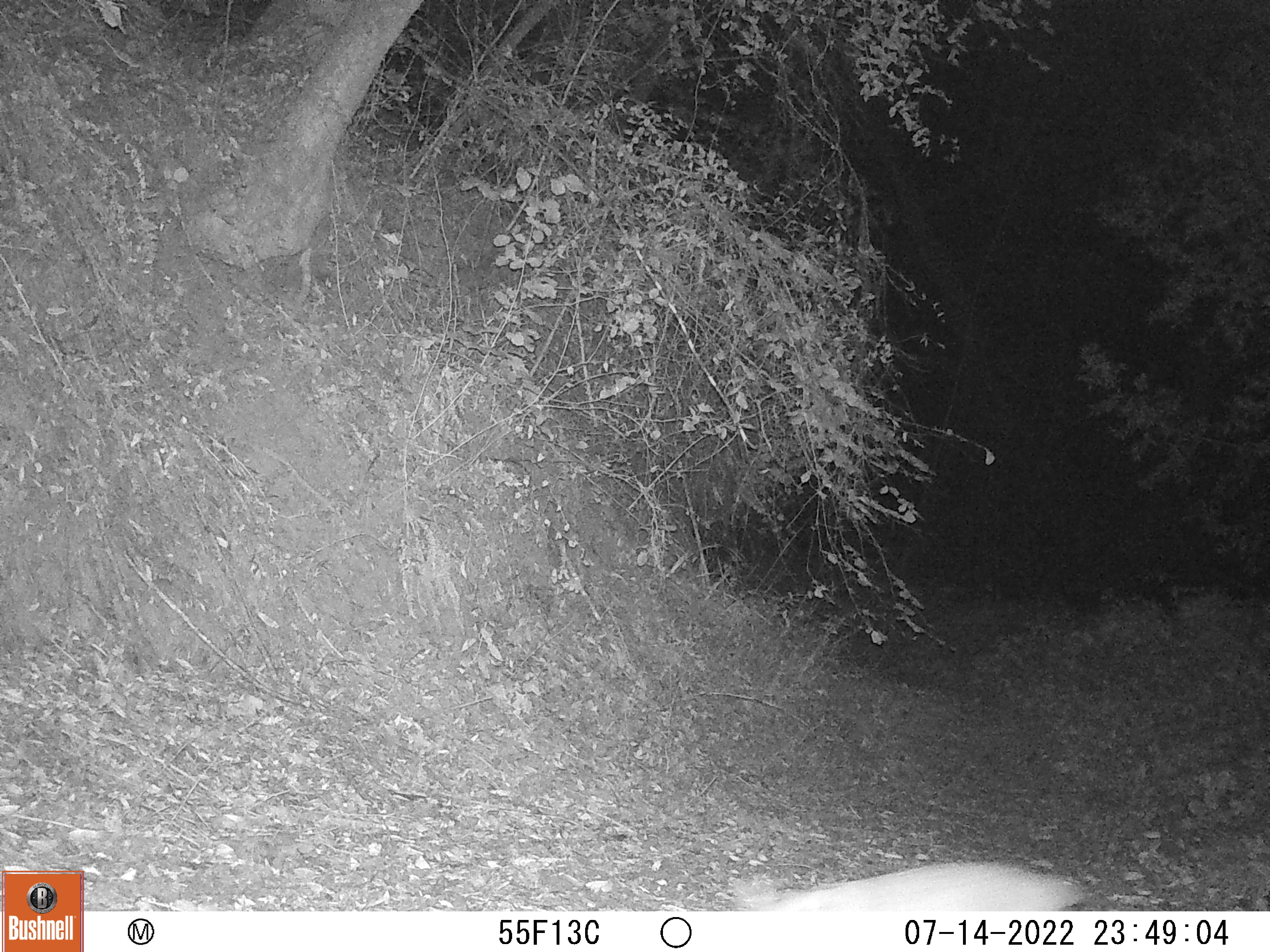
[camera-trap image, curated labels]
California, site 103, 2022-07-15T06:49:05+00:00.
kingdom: Animalia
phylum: Chordata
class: Mammalia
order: Carnivora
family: Felidae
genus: Lynx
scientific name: Lynx rufus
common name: bobcat